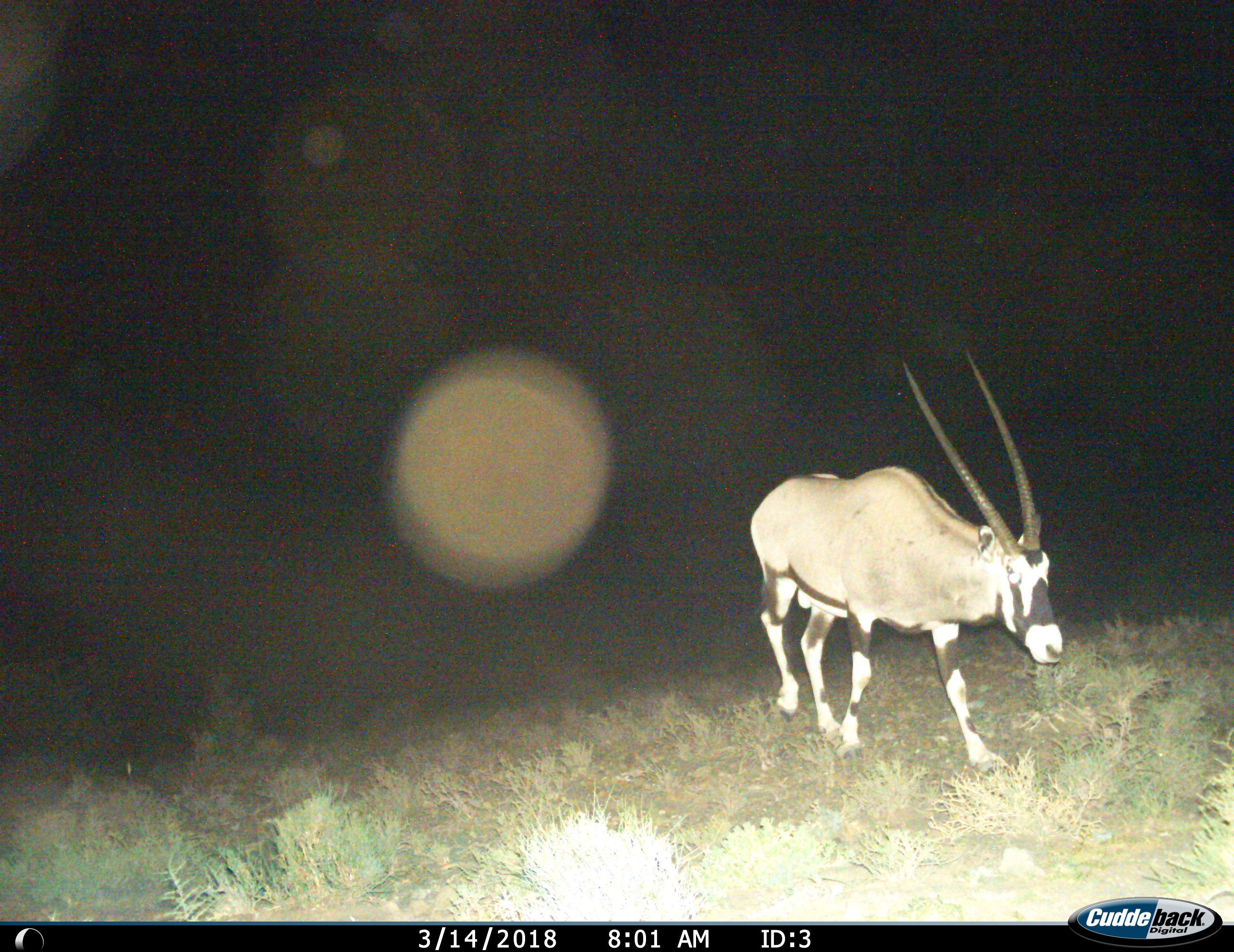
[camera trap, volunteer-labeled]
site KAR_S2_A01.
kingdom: Animalia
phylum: Chordata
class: Mammalia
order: Artiodactyla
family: Bovidae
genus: Oryx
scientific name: Oryx gazella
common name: gemsbok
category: oryx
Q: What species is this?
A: Oryx (gemsbok) (Oryx gazella).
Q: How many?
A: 1.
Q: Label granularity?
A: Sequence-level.